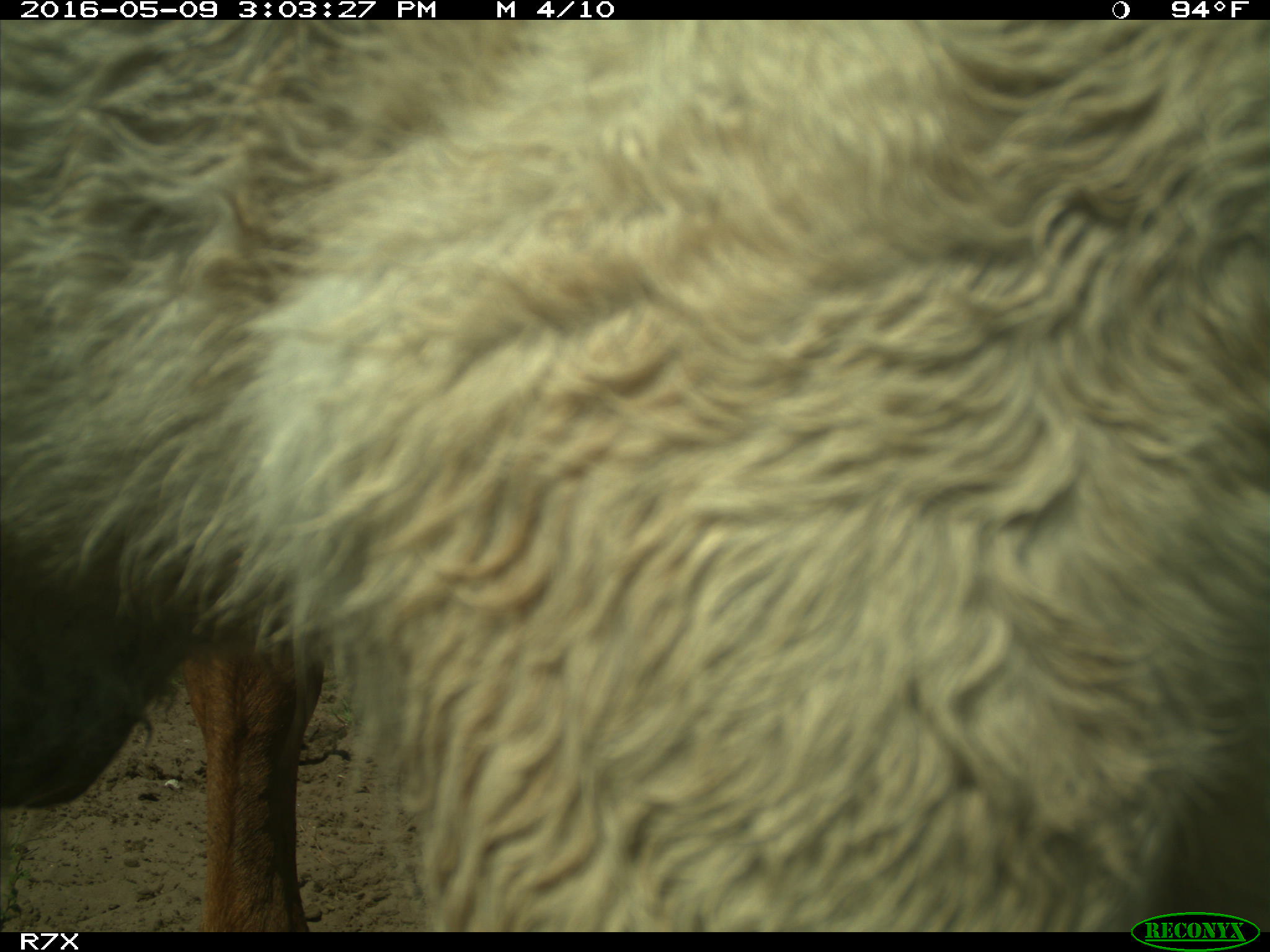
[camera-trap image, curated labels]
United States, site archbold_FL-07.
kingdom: Animalia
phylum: Chordata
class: Mammalia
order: Artiodactyla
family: Bovidae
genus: Bos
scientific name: Bos taurus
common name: domestic cow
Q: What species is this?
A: Bos taurus (domestic cow).